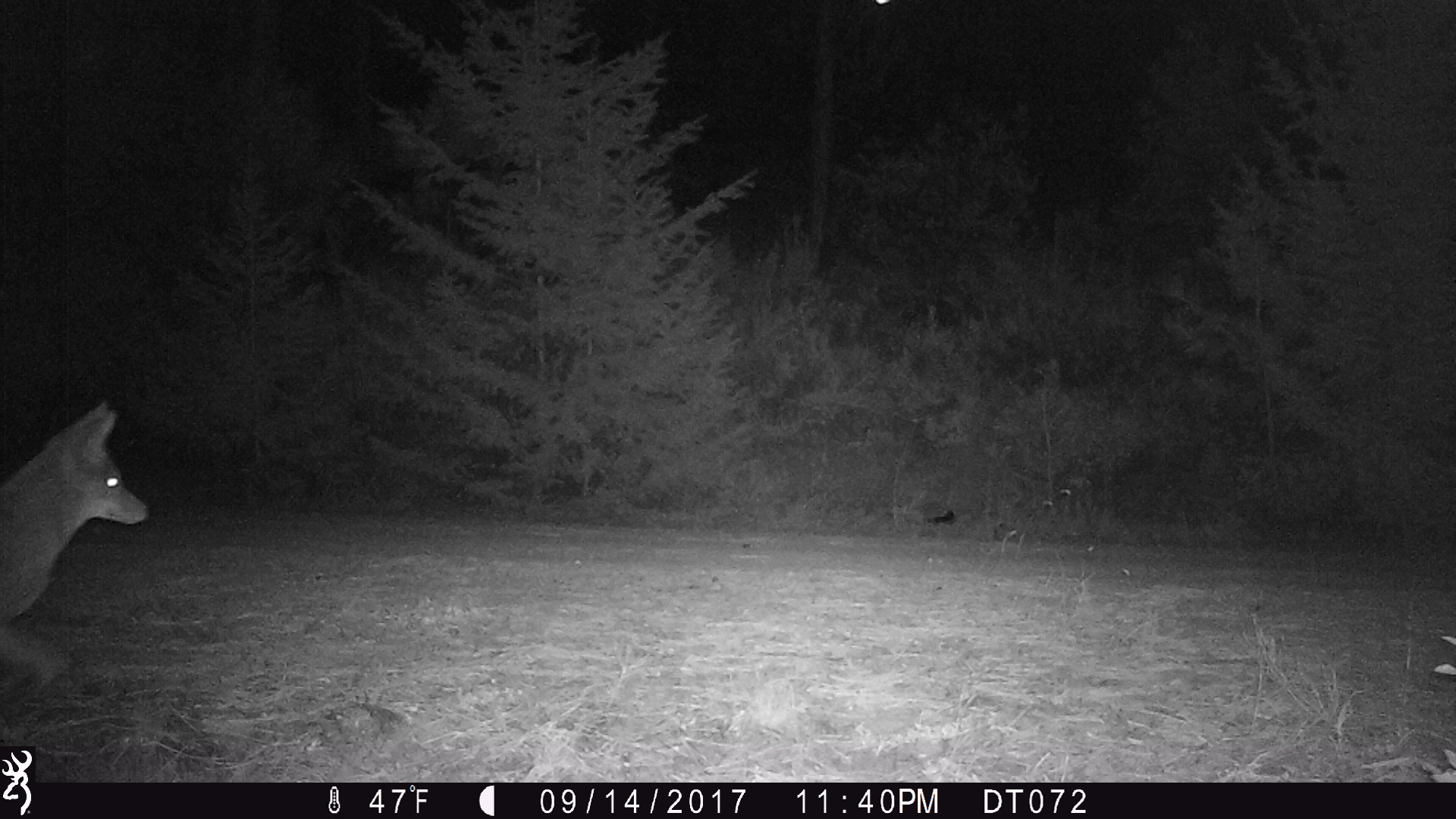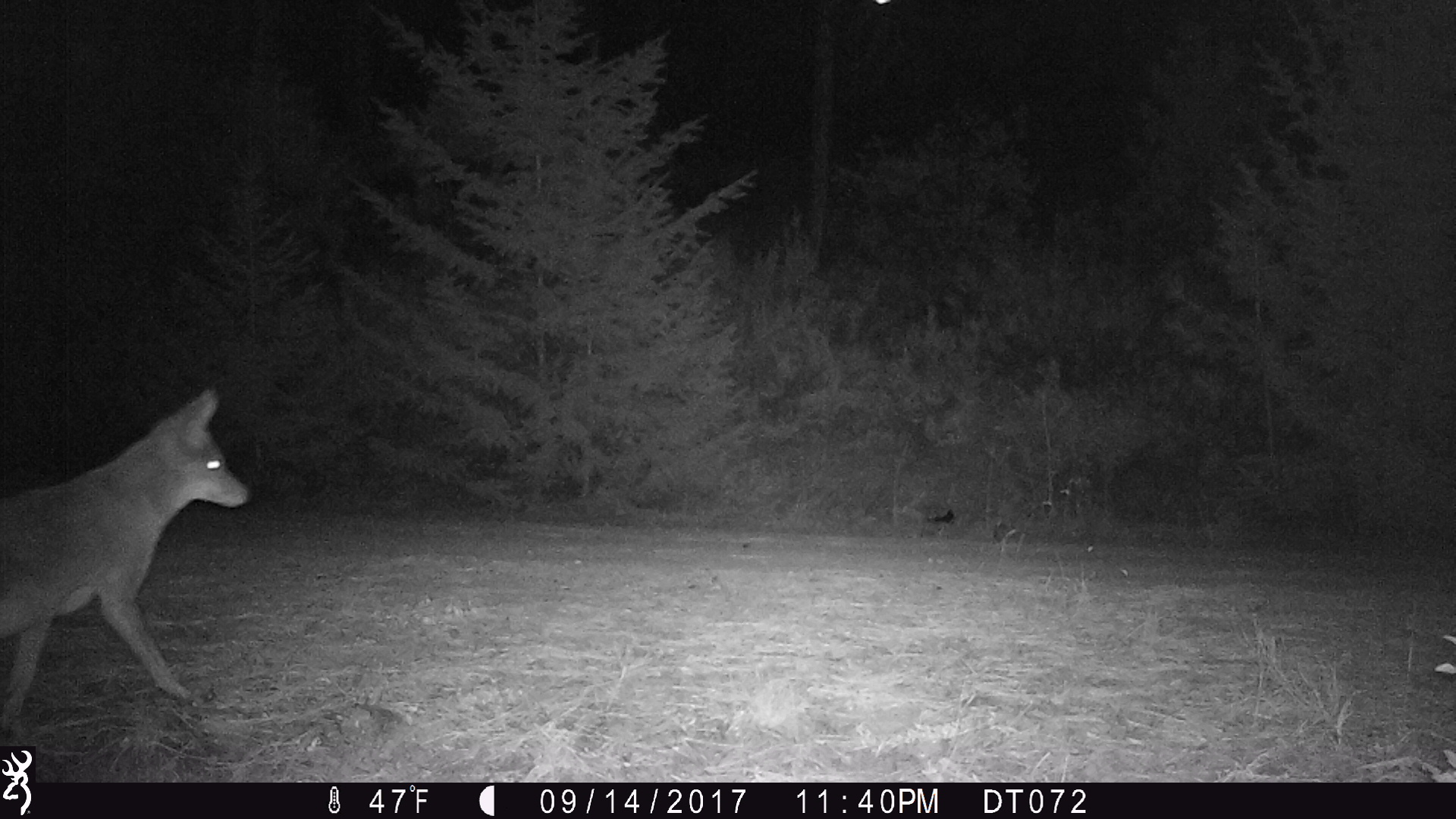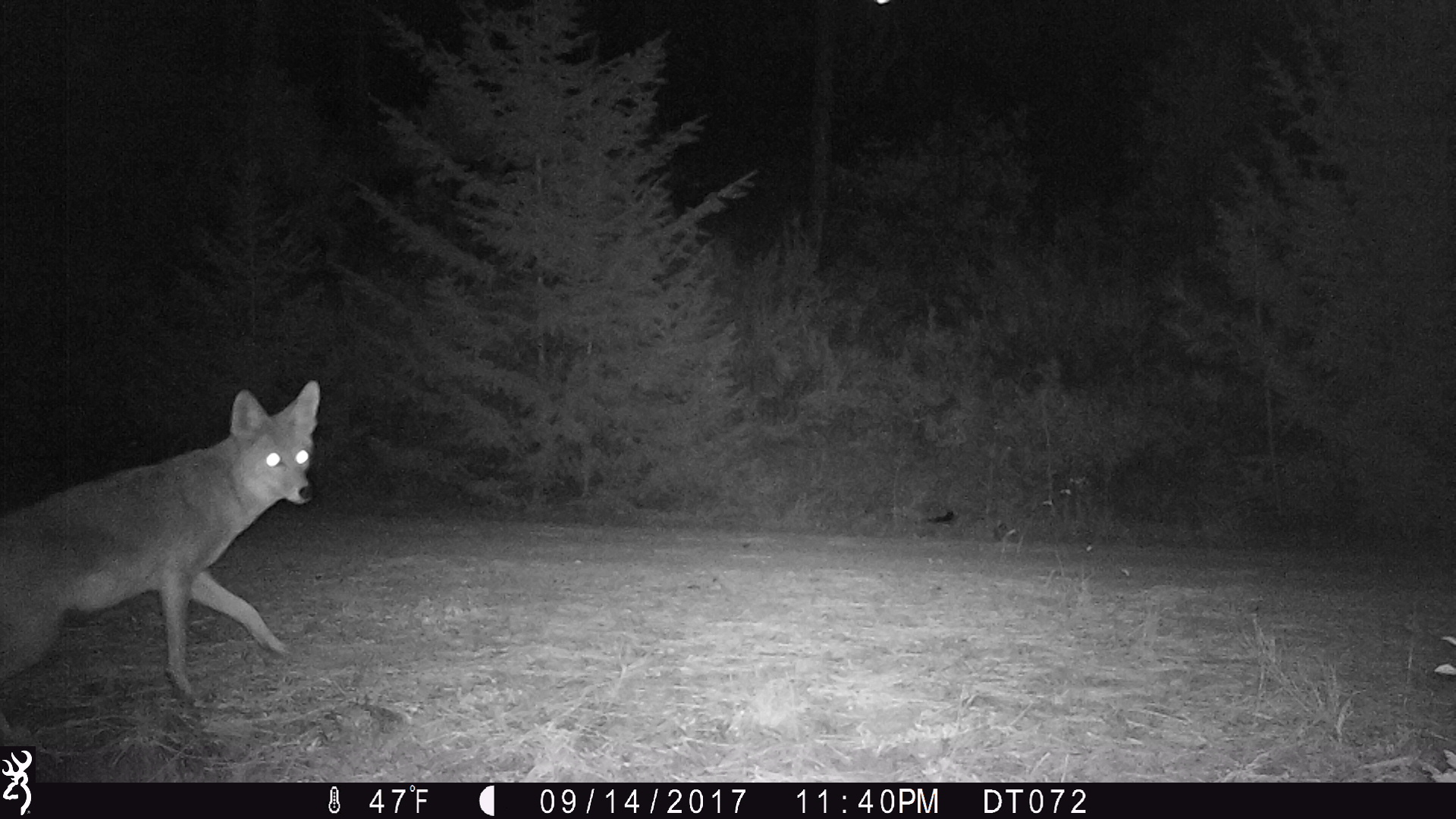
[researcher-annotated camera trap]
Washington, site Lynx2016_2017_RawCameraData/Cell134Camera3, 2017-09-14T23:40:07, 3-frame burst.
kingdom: Animalia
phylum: Chordata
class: Mammalia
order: Carnivora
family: Canidae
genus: Canis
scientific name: Canis latrans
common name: coyote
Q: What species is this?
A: Canis latrans (coyote).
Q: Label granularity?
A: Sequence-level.